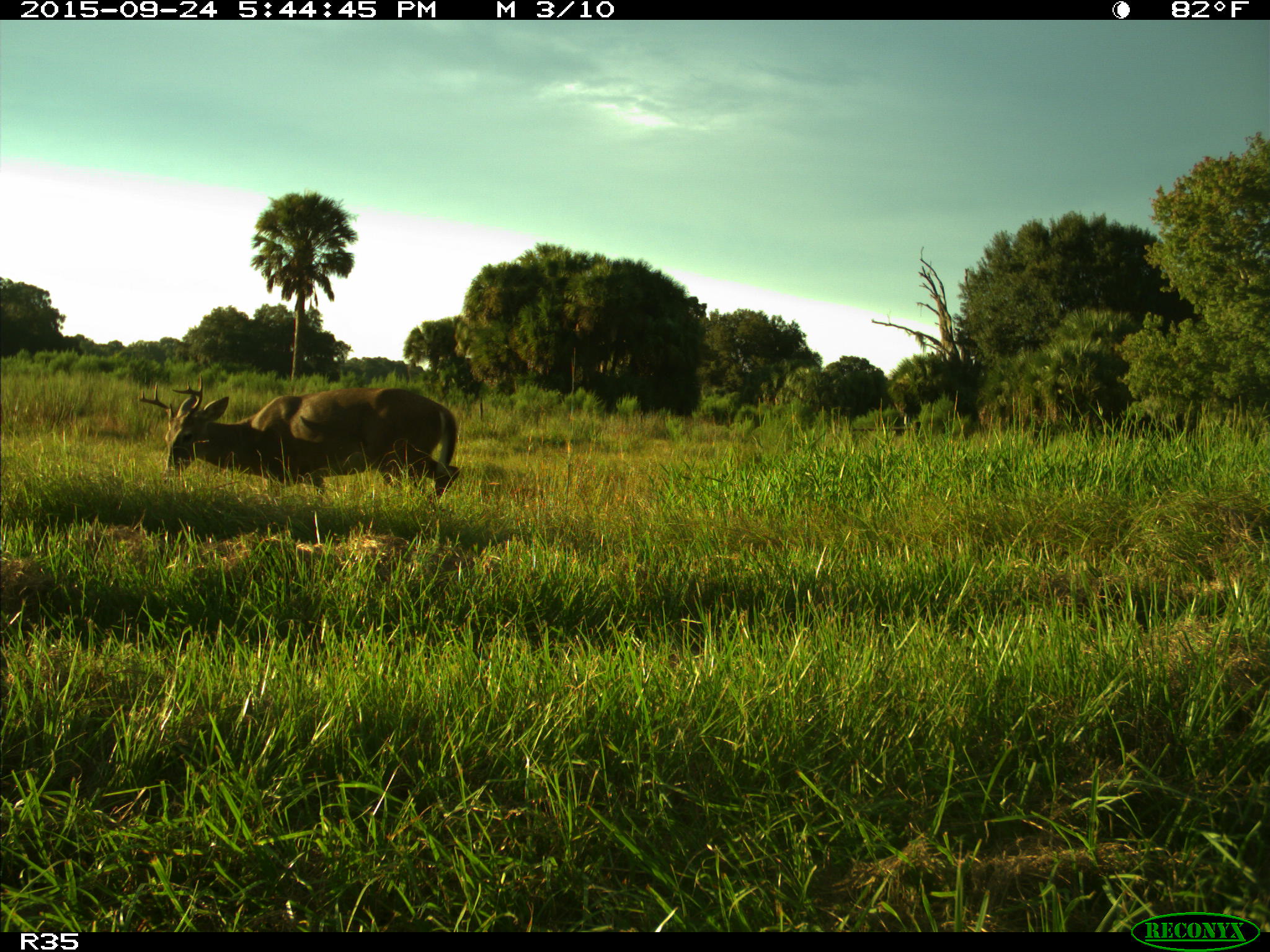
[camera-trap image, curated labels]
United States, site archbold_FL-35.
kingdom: Animalia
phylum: Chordata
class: Mammalia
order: Artiodactyla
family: Cervidae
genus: Odocoileus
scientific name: Odocoileus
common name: deer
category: unidentified deer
Unidentified deer (deer) (Odocoileus).